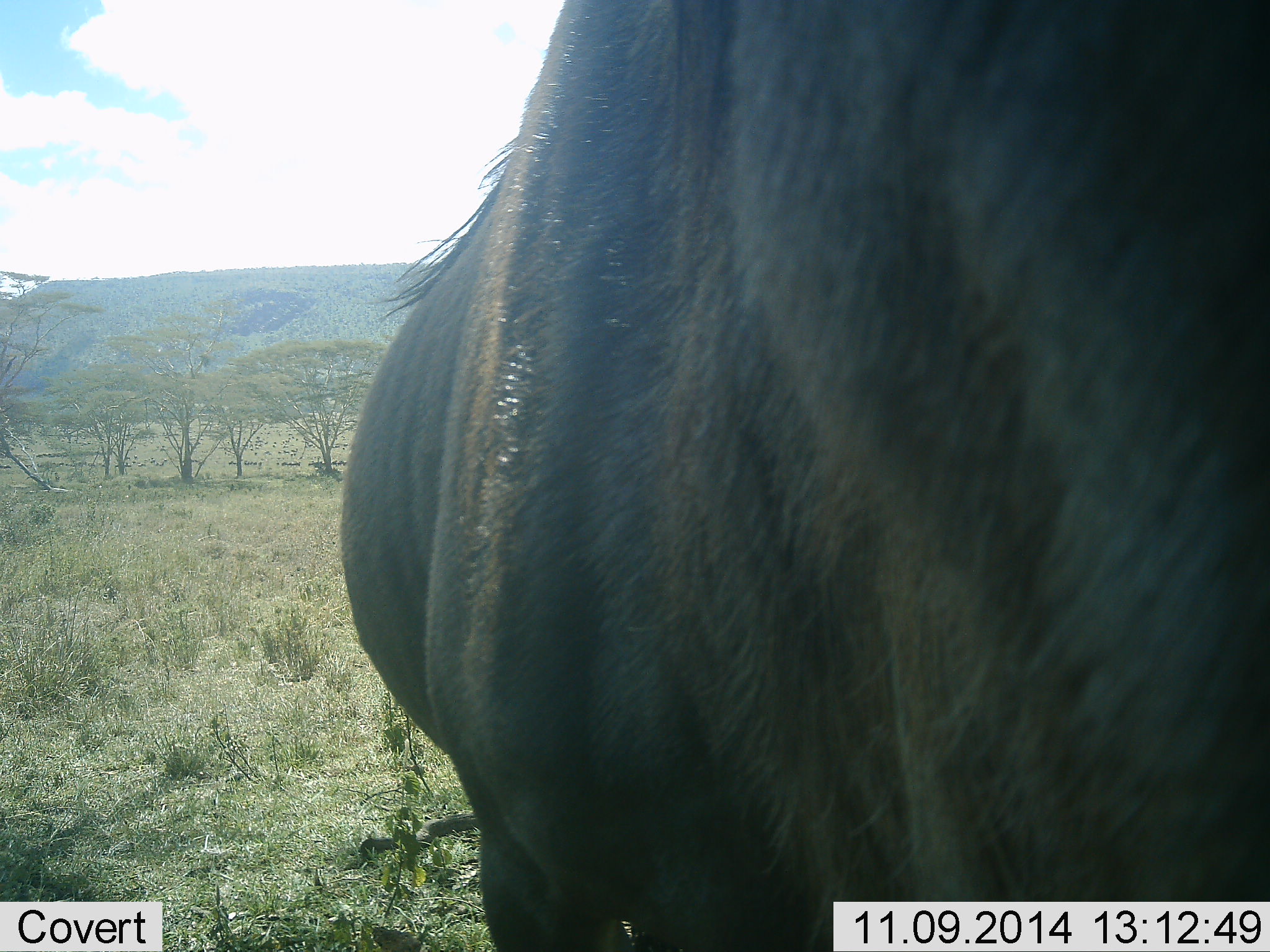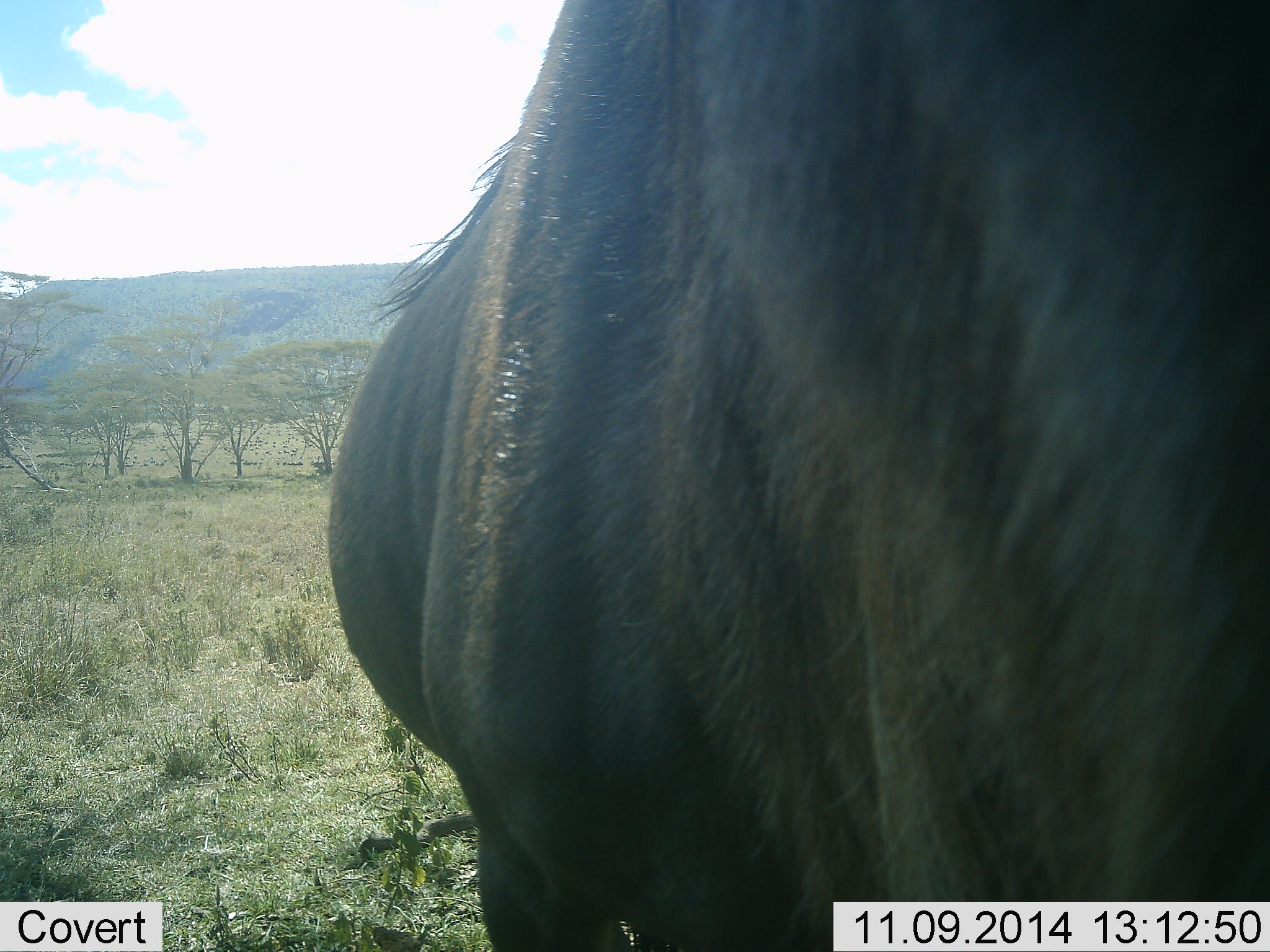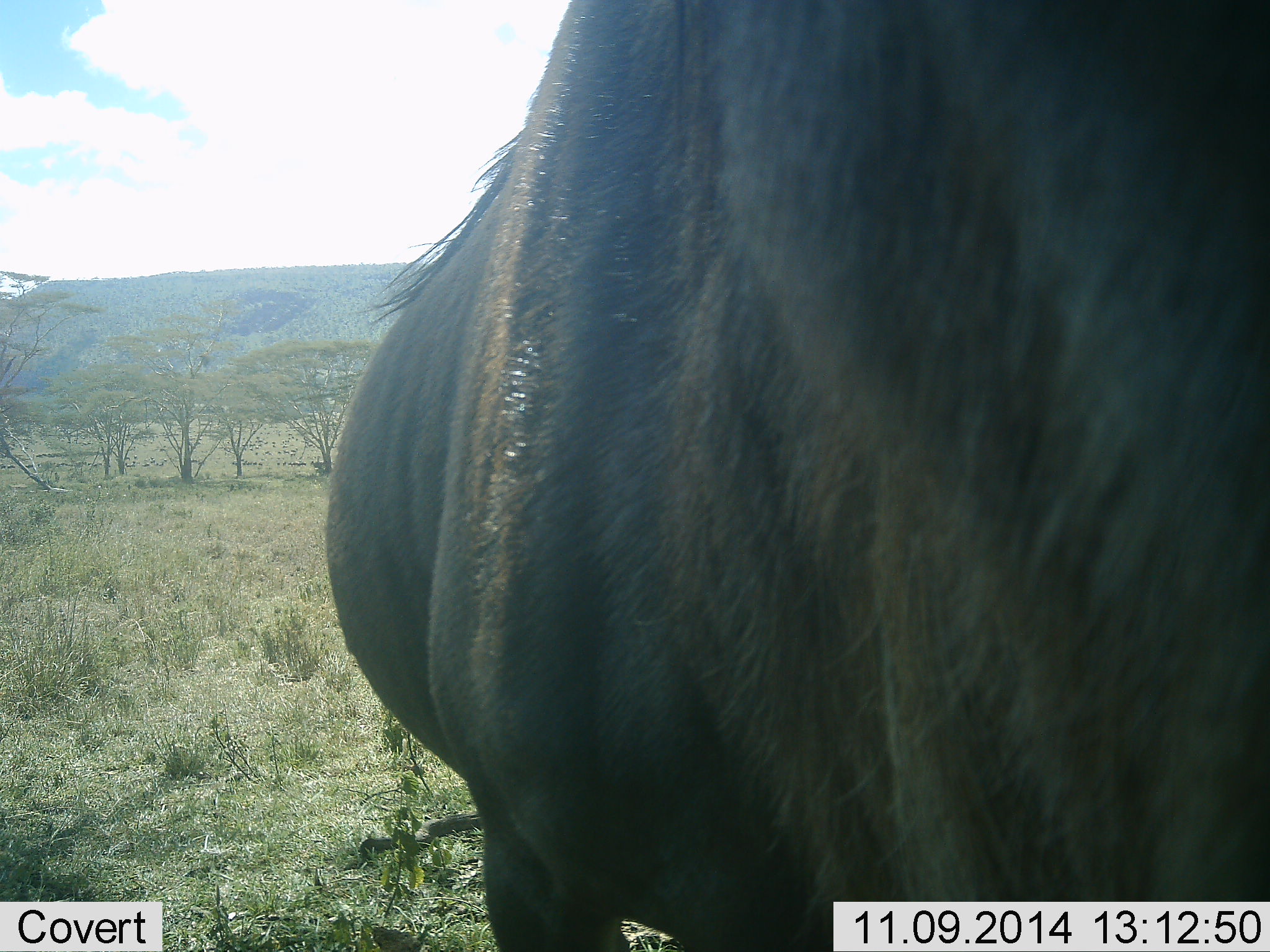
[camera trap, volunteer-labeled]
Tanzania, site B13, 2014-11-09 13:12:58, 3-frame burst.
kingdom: Animalia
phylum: Chordata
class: Mammalia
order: Artiodactyla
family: Bovidae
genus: Connochaetes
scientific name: Connochaetes taurinus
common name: blue wildebeest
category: wildebeest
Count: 1.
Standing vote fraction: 80%.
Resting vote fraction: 10%.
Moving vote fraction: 10%.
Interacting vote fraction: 0%.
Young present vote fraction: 0%.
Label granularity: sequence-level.